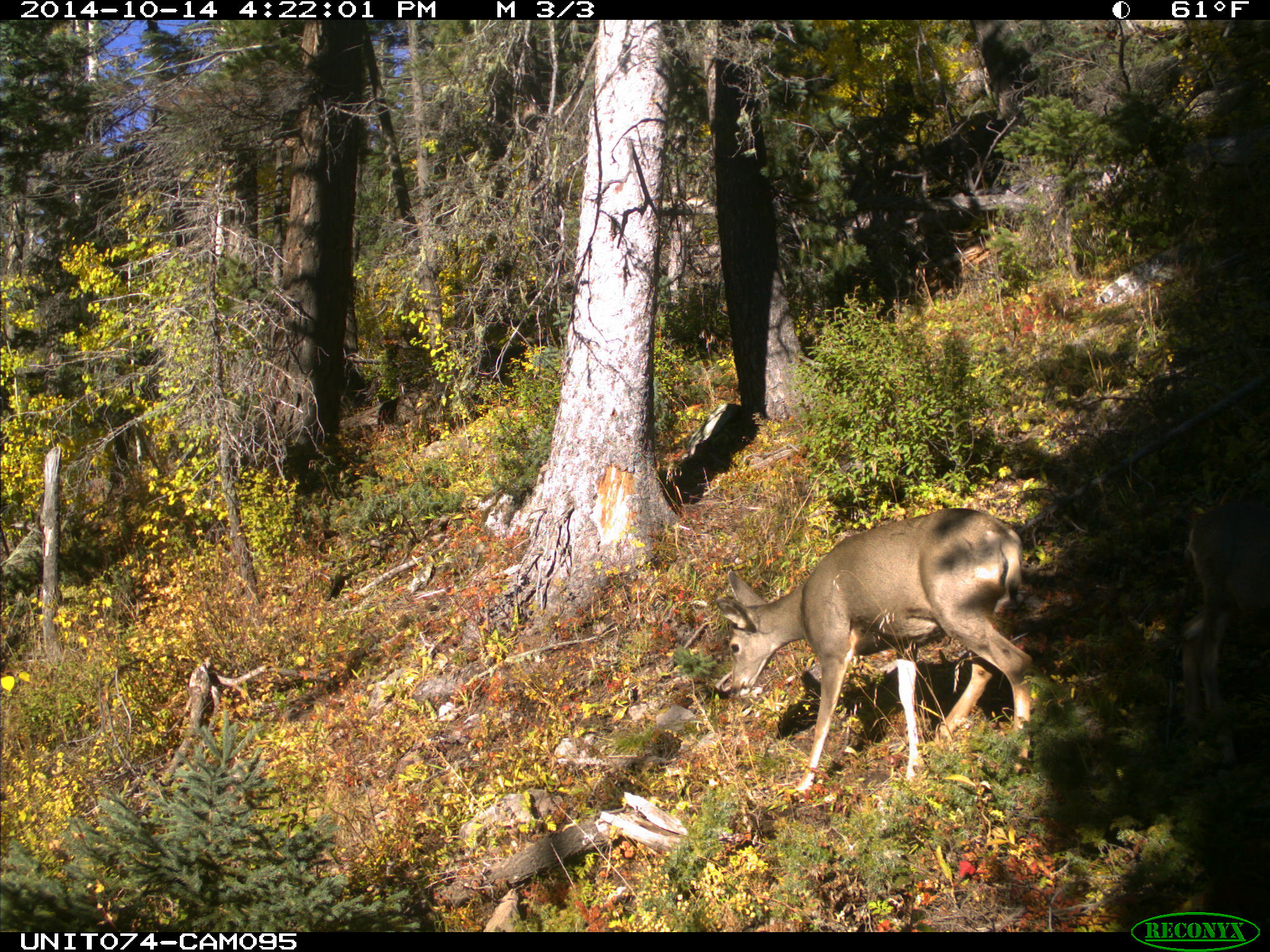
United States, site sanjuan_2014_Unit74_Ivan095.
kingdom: Animalia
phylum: Chordata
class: Mammalia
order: Artiodactyla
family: Cervidae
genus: Odocoileus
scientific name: Odocoileus hemionus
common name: mule deer